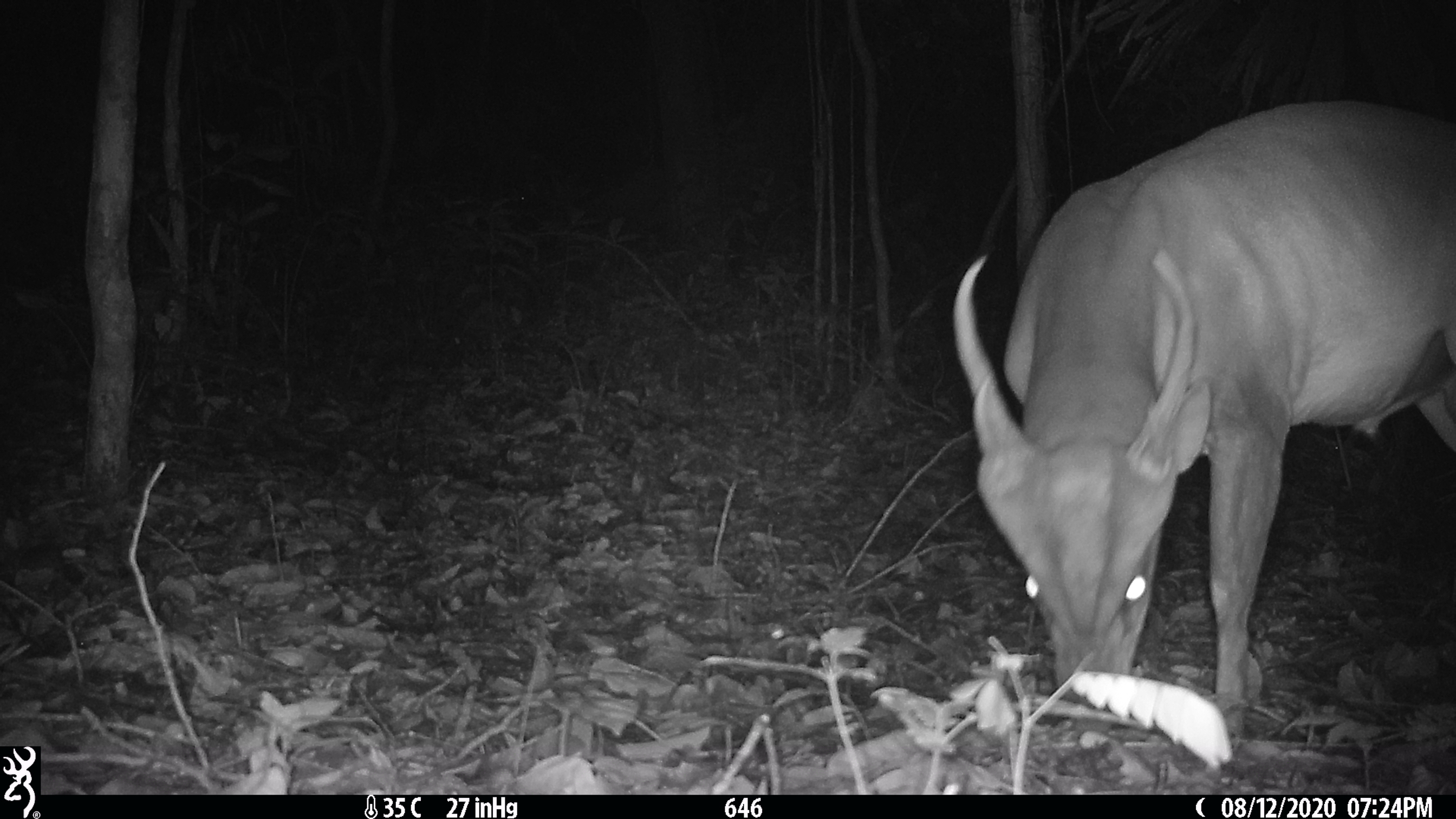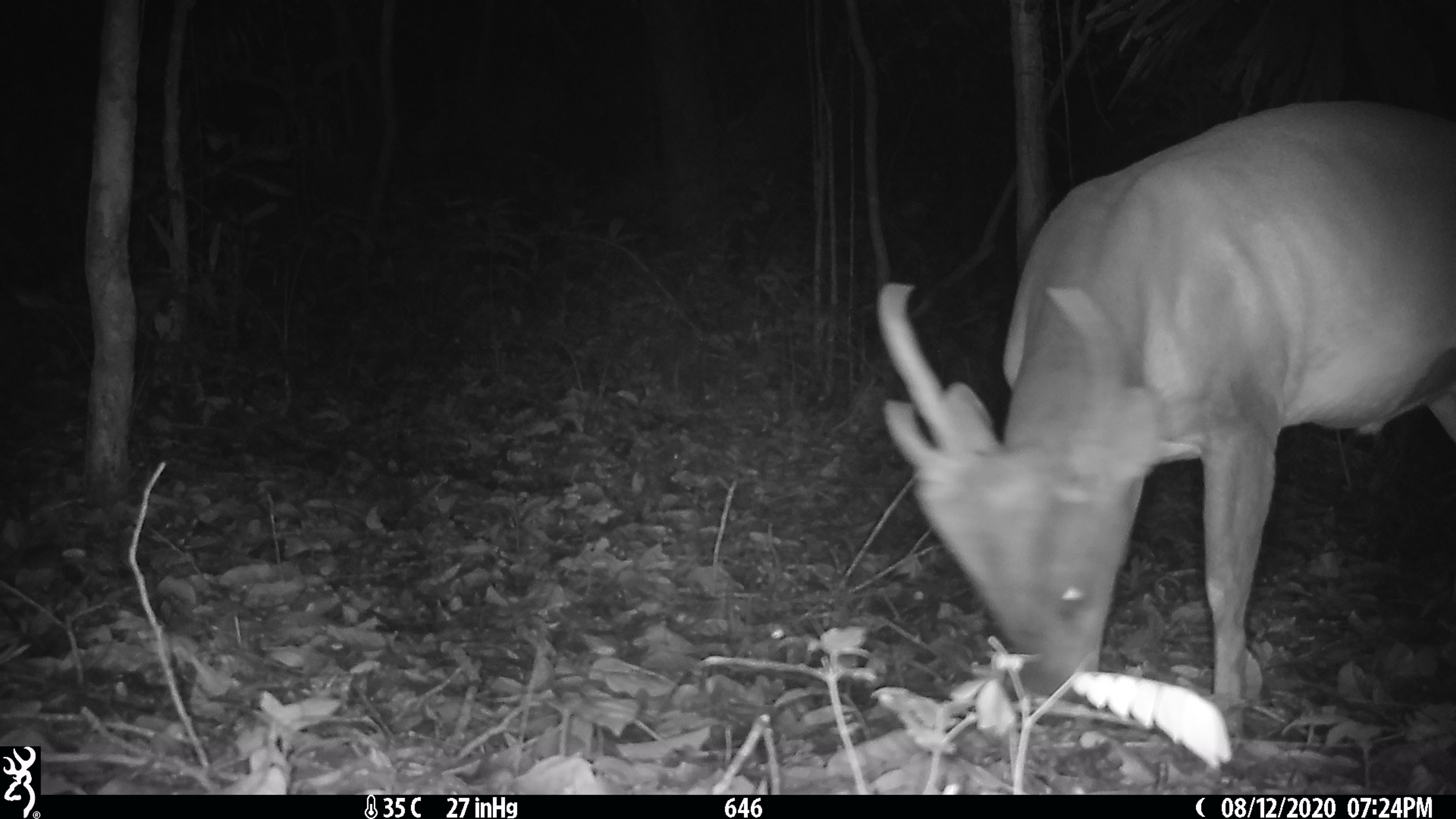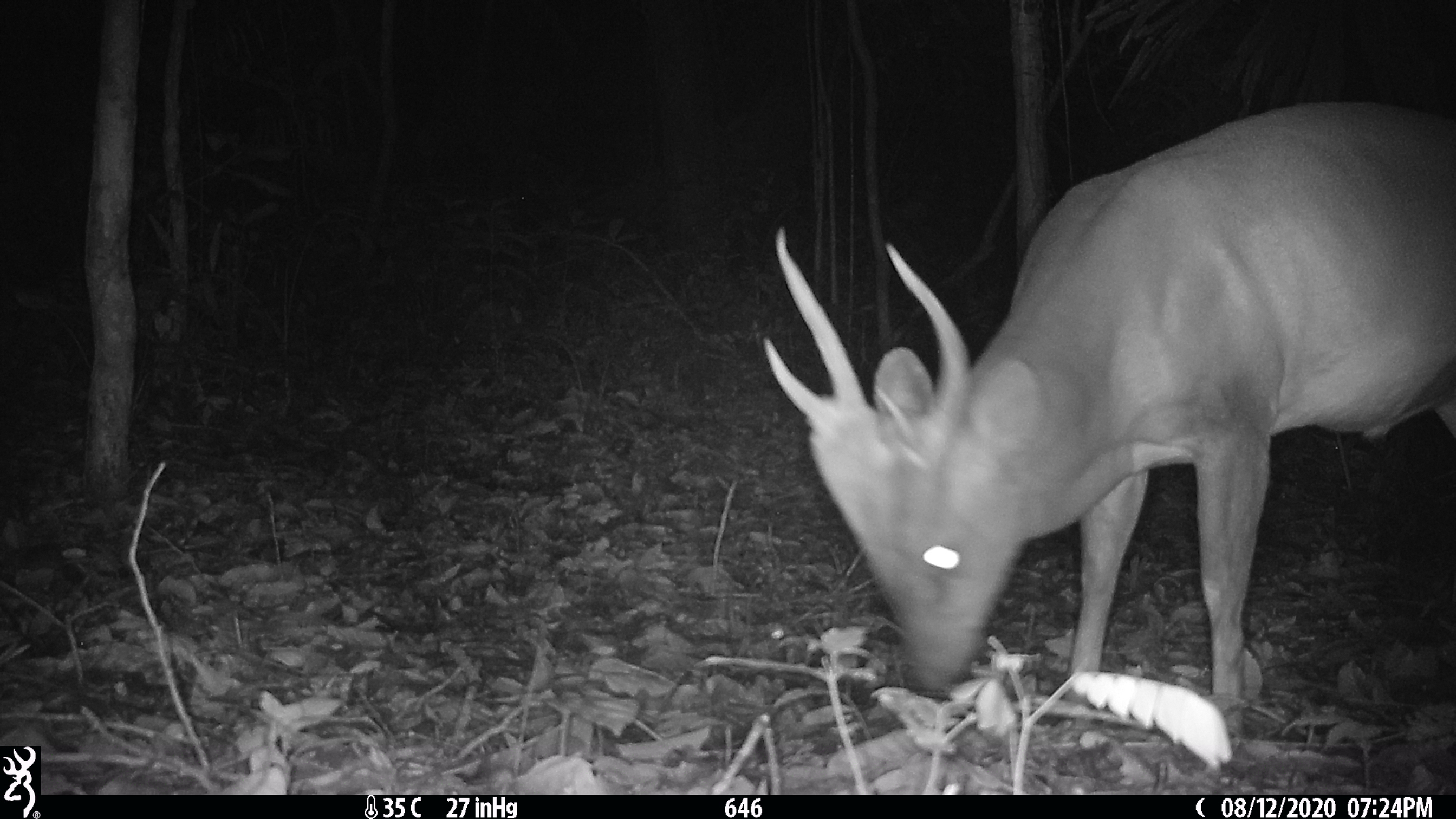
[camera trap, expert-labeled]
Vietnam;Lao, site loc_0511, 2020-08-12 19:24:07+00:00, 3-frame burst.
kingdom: Animalia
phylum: Chordata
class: Mammalia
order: Artiodactyla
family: Cervidae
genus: Muntiacus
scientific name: Muntiacus vuquangensis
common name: large-antlered muntjac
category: large antlered muntjac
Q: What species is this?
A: Large antlered muntjac (large-antlered muntjac) (Muntiacus vuquangensis).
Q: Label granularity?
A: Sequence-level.